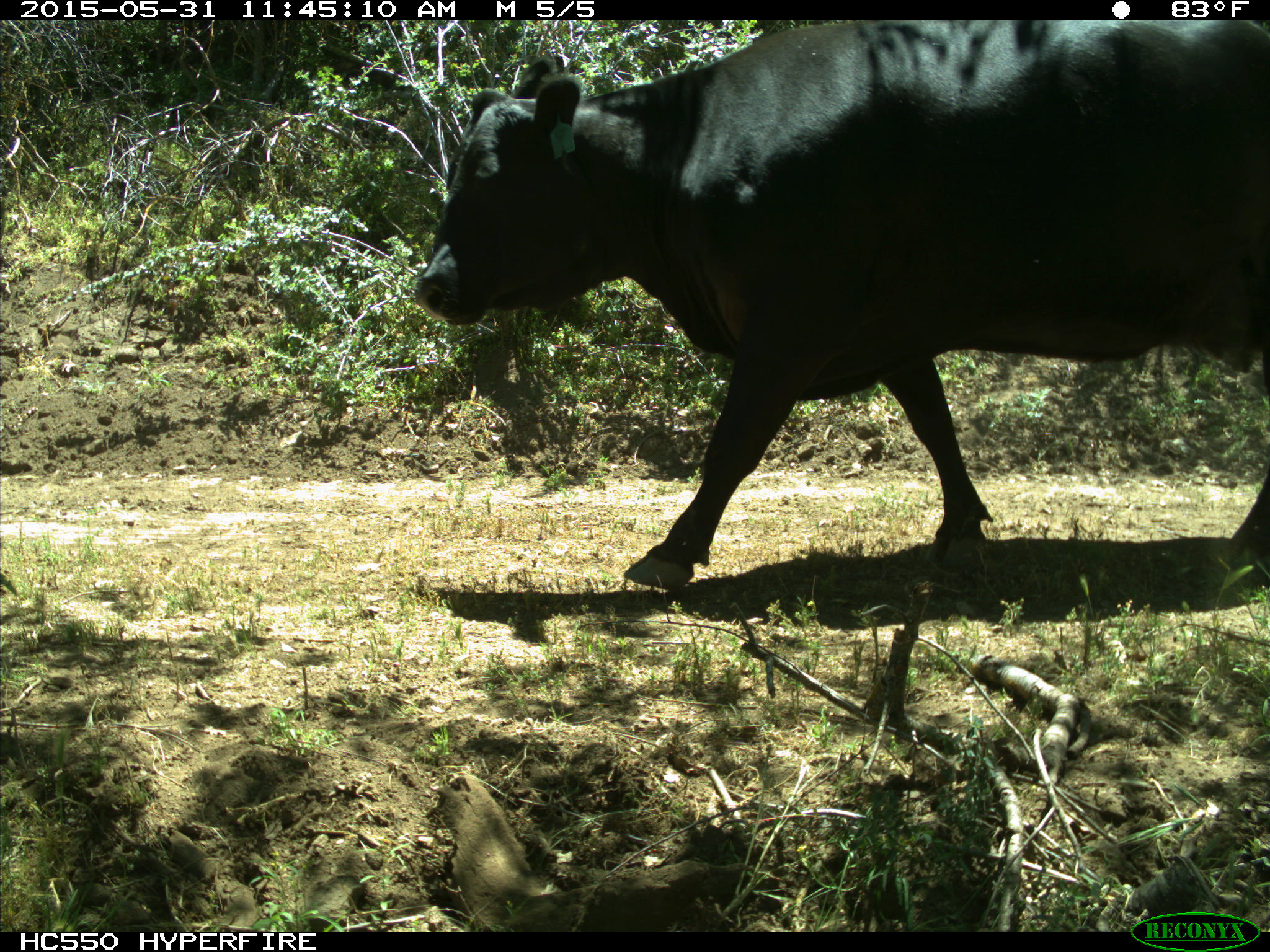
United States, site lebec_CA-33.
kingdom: Animalia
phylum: Chordata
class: Mammalia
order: Artiodactyla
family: Bovidae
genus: Bos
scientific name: Bos taurus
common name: domestic cow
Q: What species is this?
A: Bos taurus (domestic cow).